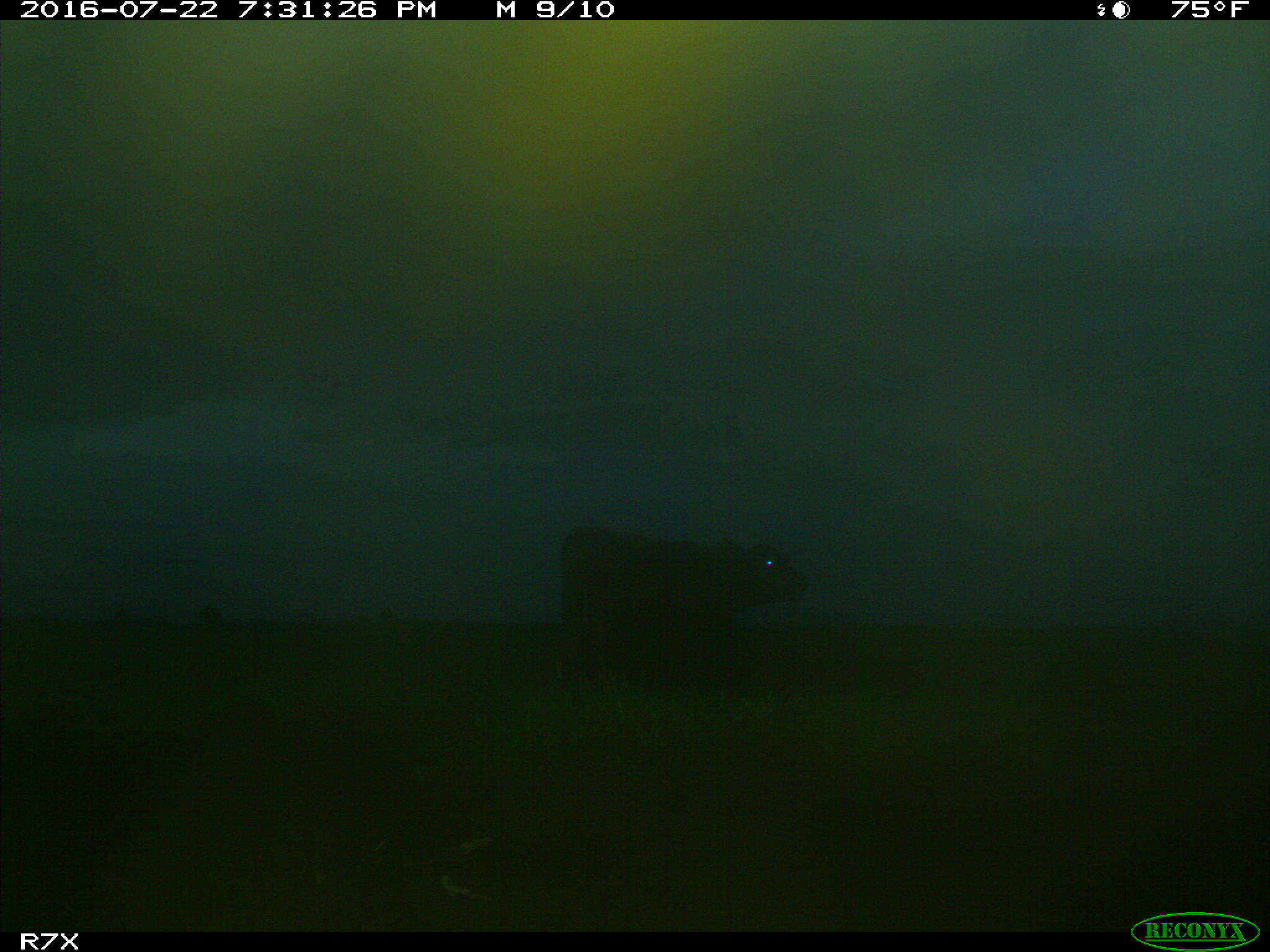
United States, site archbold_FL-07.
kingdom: Animalia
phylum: Chordata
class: Mammalia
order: Artiodactyla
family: Bovidae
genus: Bos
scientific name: Bos taurus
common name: domestic cow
Bos taurus (domestic cow).